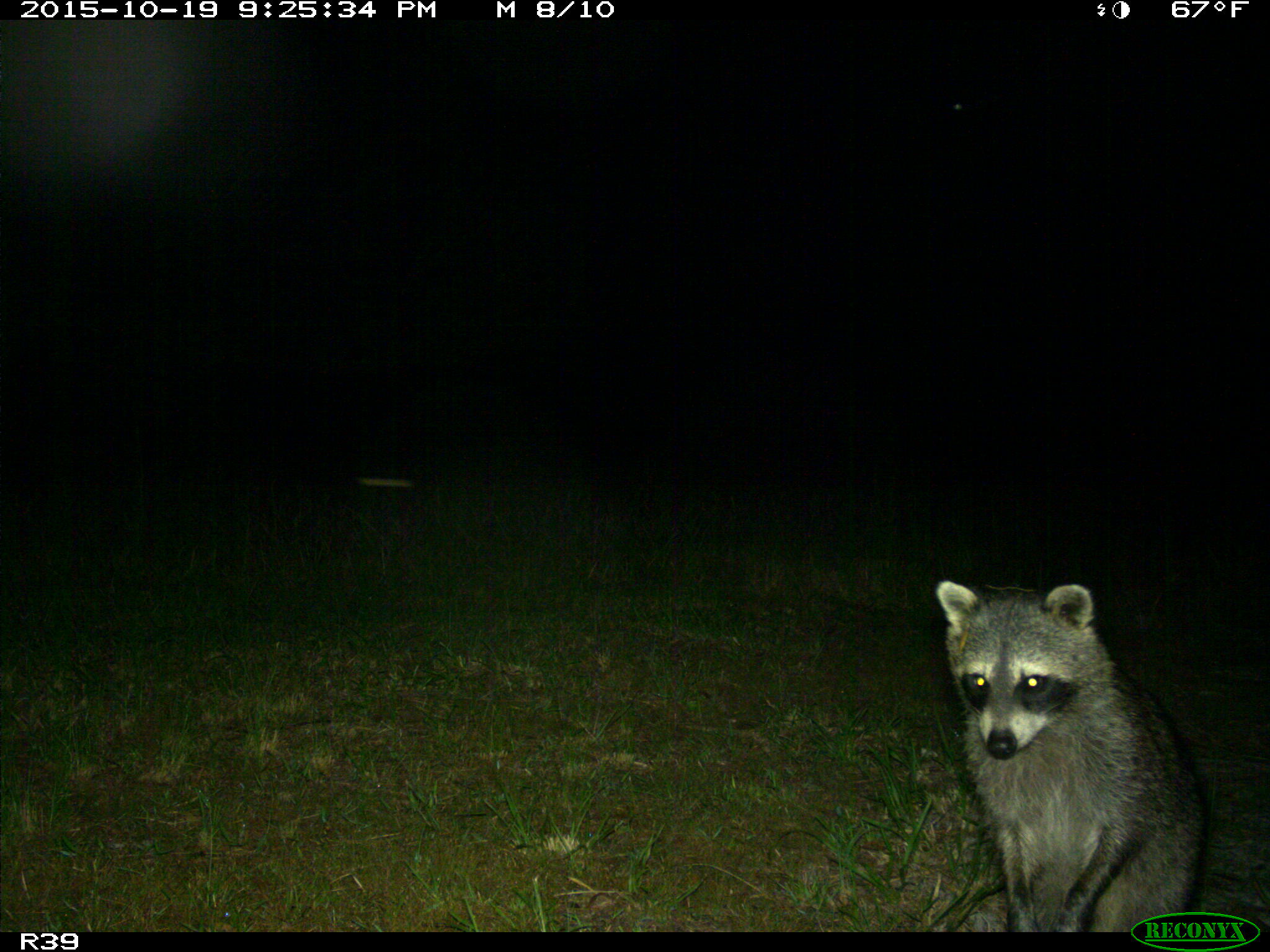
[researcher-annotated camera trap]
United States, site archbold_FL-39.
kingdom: Animalia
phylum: Chordata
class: Mammalia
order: Carnivora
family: Procyonidae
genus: Procyon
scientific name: Procyon lotor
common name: common raccoon